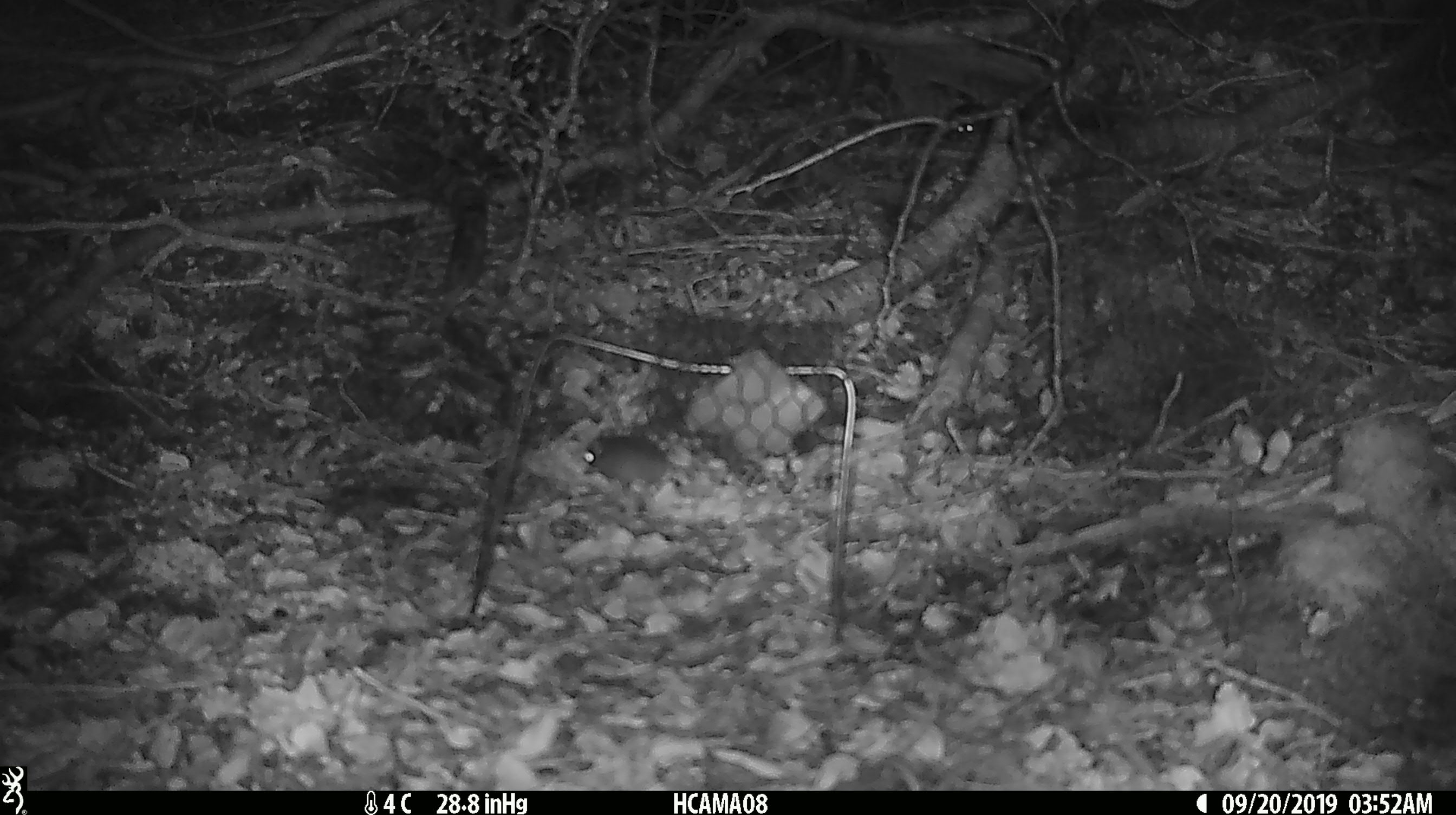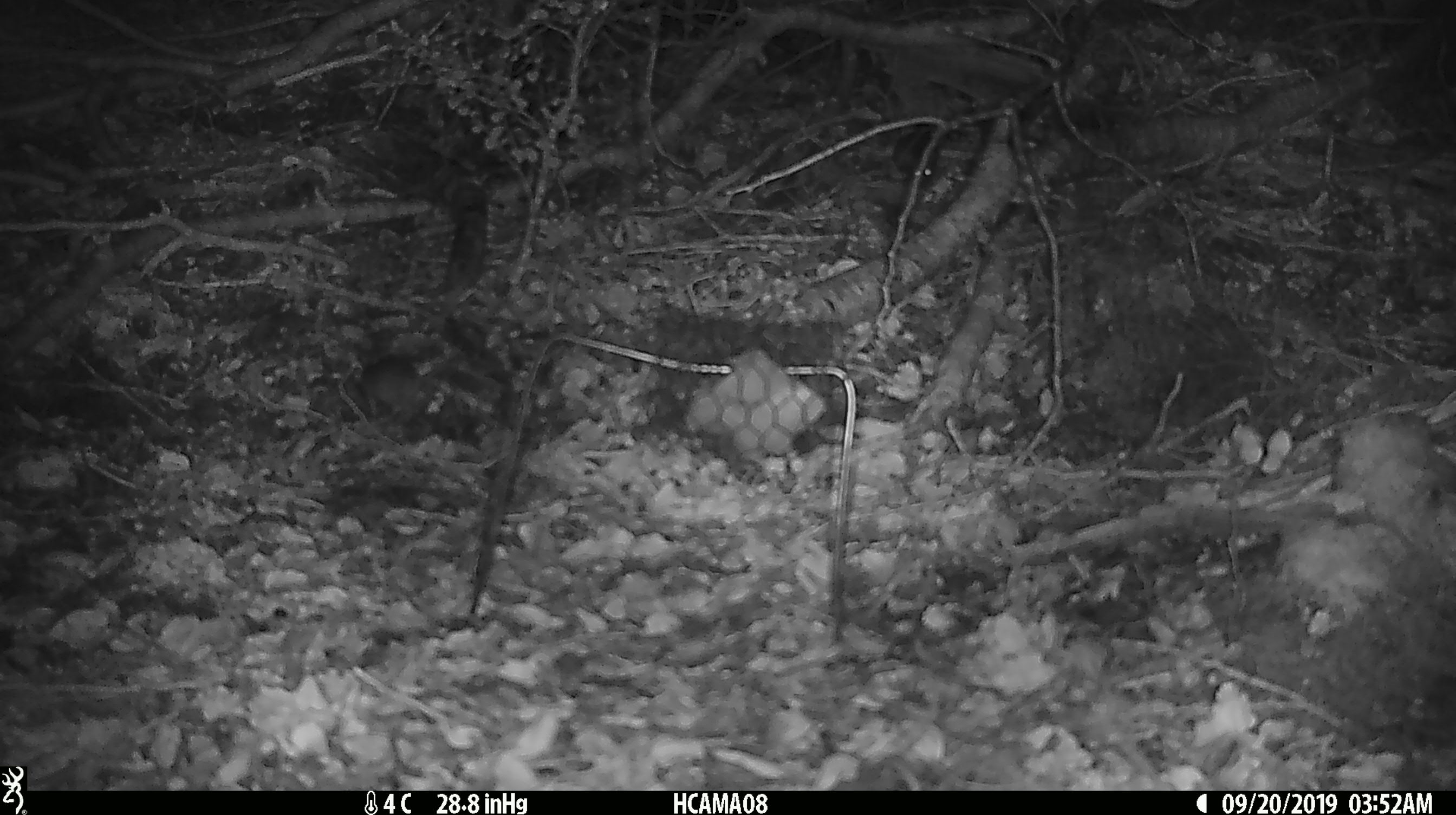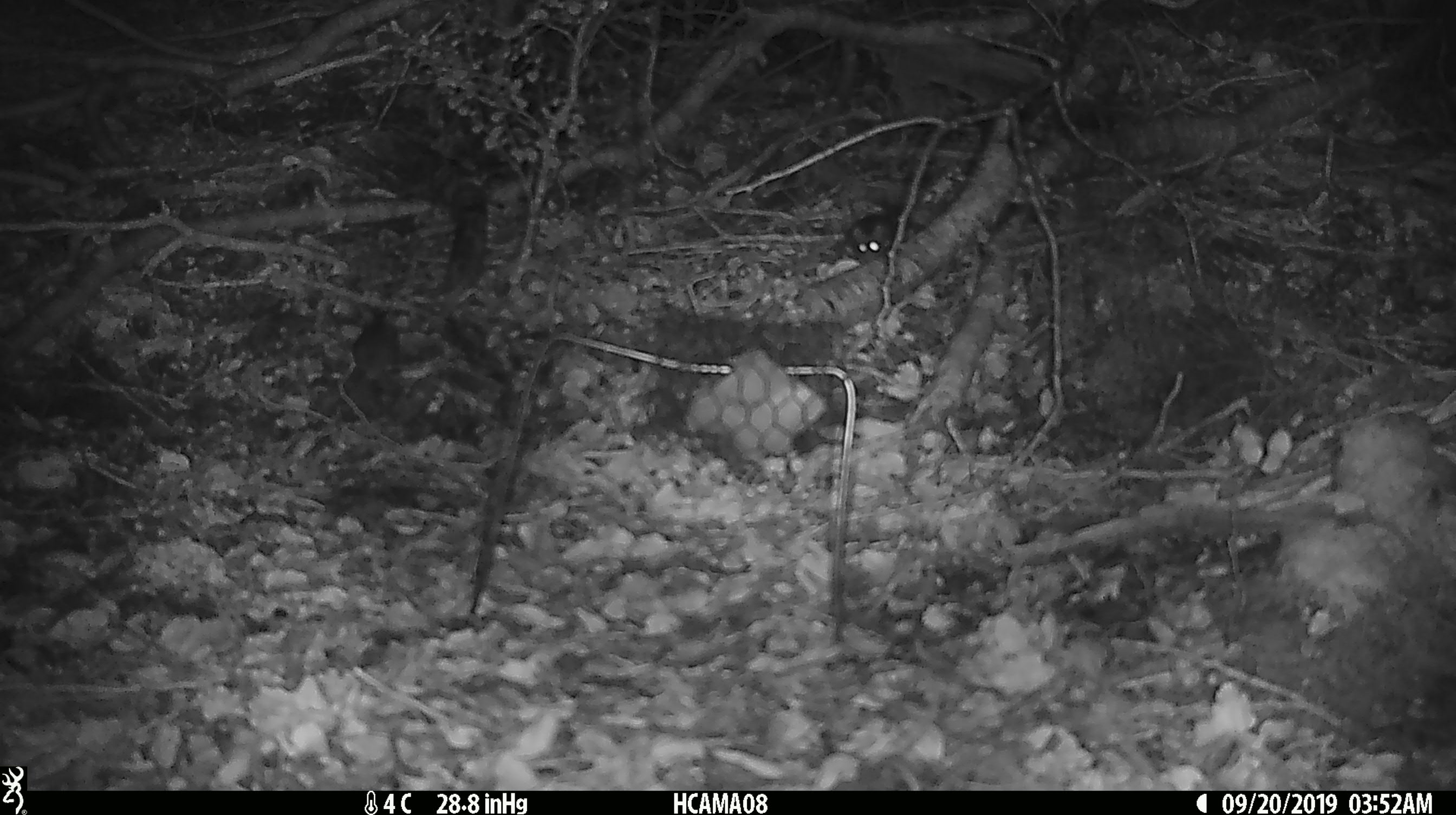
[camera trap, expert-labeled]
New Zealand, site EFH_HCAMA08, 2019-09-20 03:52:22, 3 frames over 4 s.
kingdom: Animalia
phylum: Chordata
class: Mammalia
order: Rodentia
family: Muridae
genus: Mus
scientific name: Mus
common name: mouse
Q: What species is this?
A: Mouse (Mus).